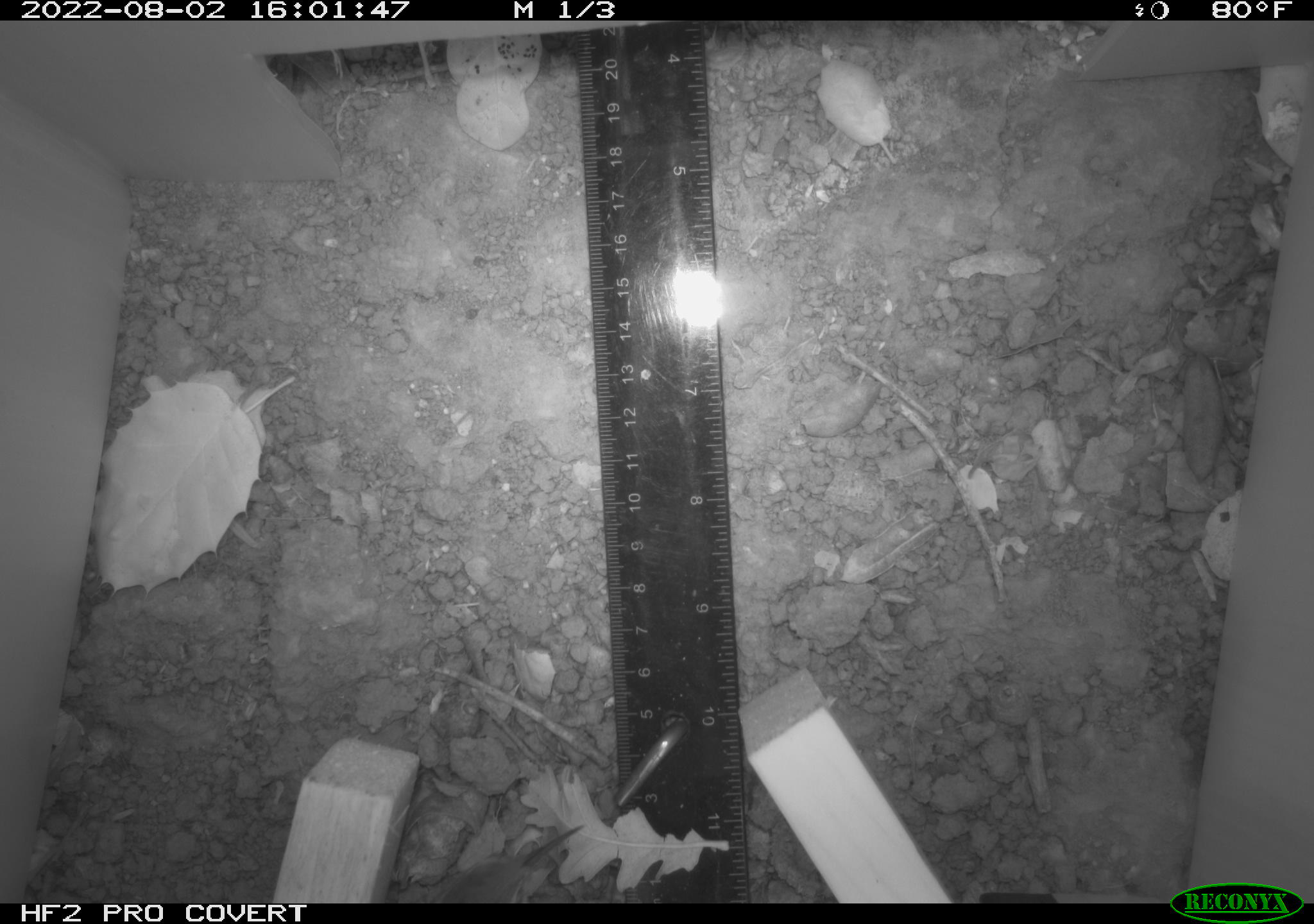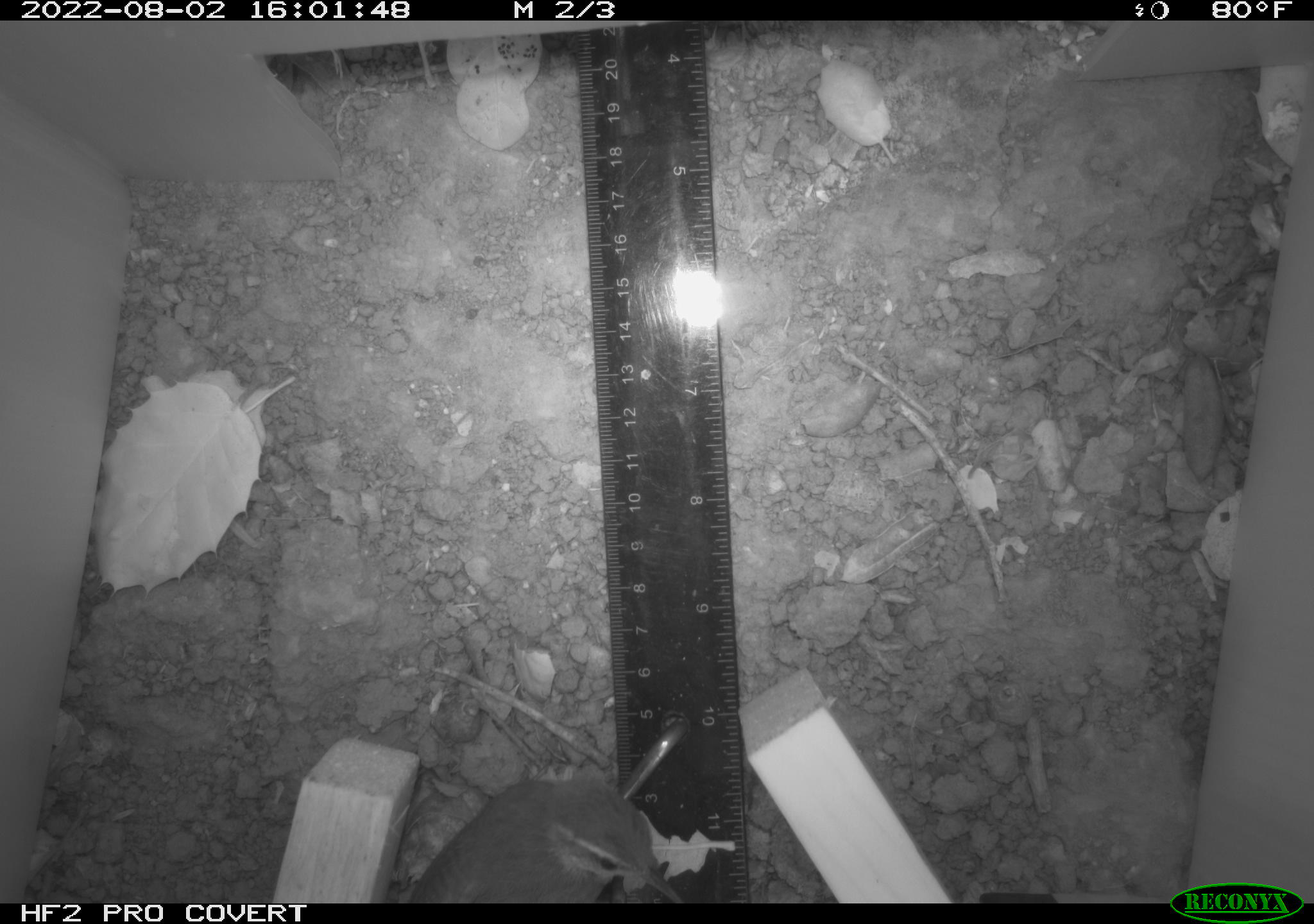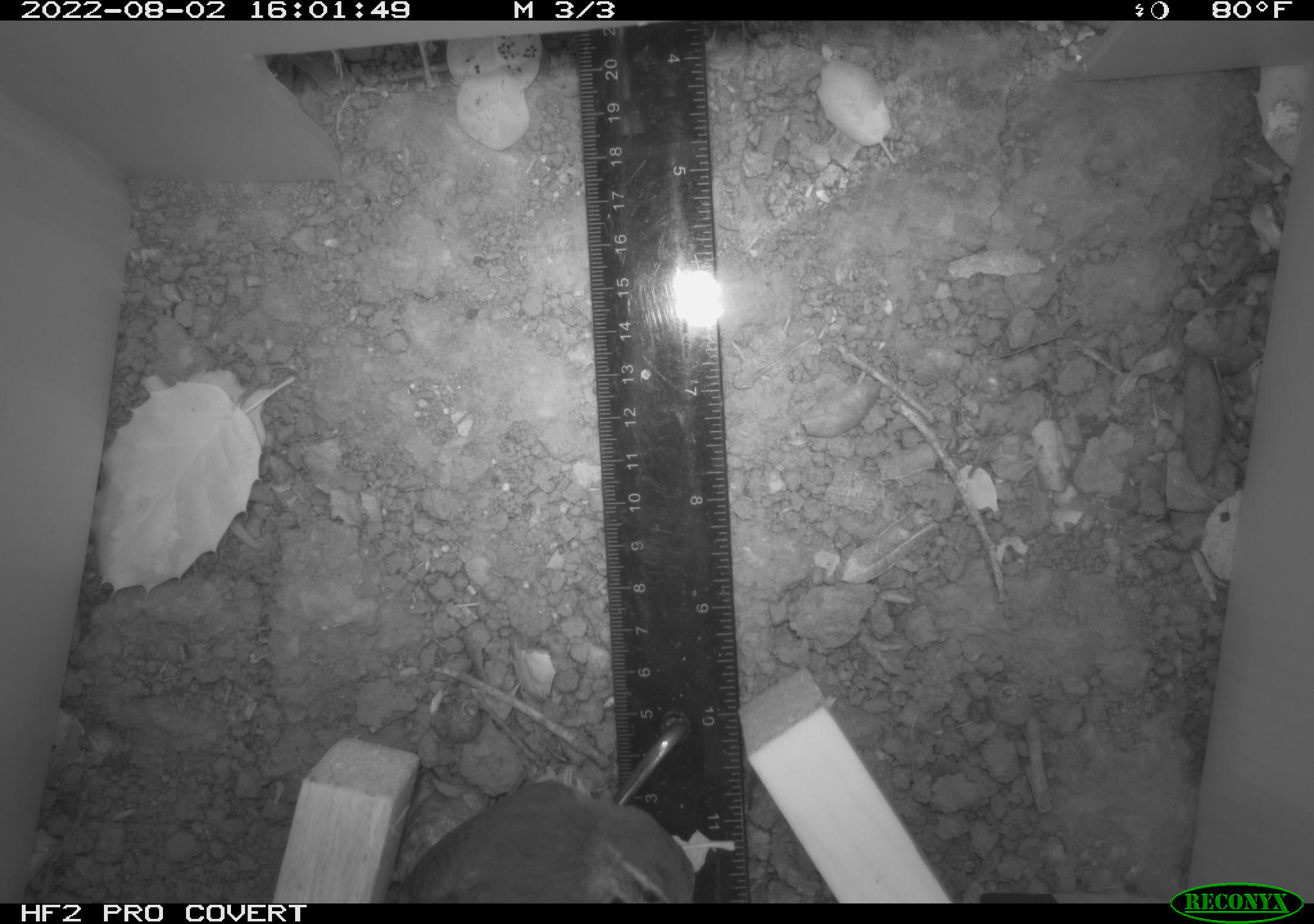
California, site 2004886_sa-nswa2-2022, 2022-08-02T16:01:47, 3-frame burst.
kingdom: Animalia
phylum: Chordata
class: Aves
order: Passeriformes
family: Troglodytidae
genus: Thryomanes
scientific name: Thryomanes bewickii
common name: bewick's wren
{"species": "bewick's wren (Thryomanes bewickii)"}